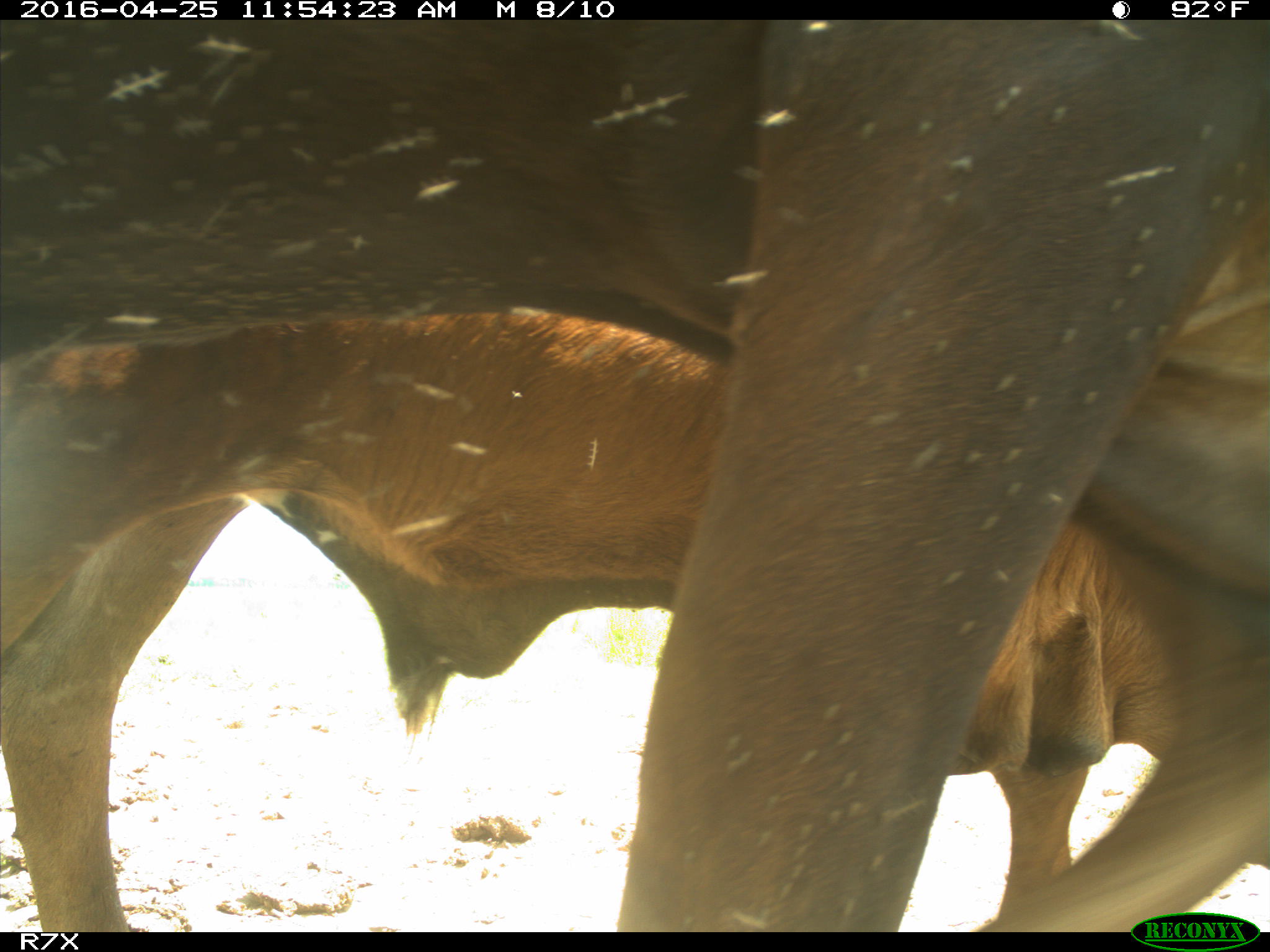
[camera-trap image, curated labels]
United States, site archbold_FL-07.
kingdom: Animalia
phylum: Chordata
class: Mammalia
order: Artiodactyla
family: Bovidae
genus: Bos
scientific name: Bos taurus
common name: domestic cow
Bos taurus (domestic cow).